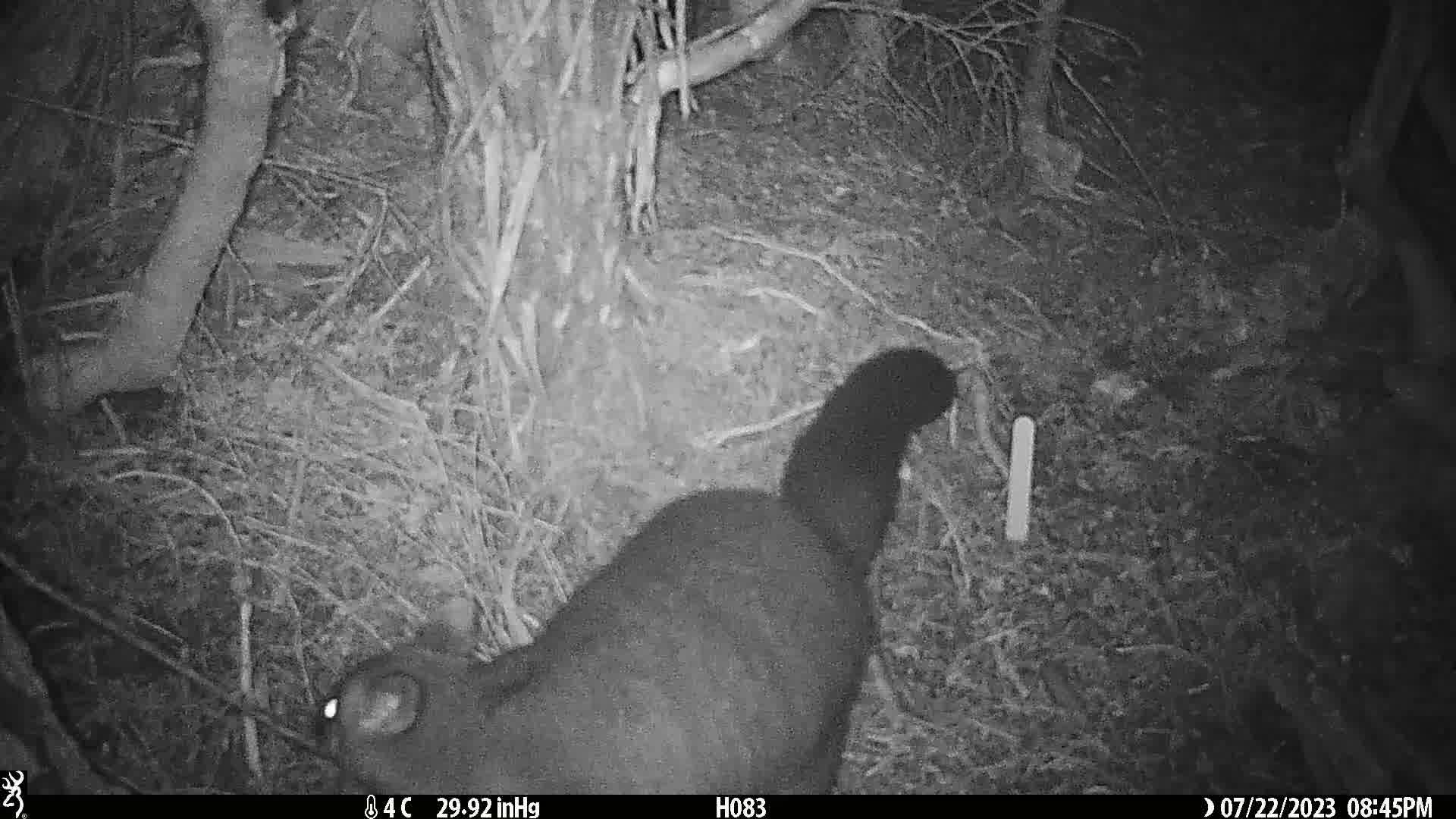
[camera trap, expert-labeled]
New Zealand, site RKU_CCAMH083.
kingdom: Animalia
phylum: Chordata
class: Mammalia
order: Diprotodontia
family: Phalangeridae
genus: Trichosurus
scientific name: Trichosurus vulpecula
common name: common brushtail possum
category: possum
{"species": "possum (common brushtail possum) (Trichosurus vulpecula)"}